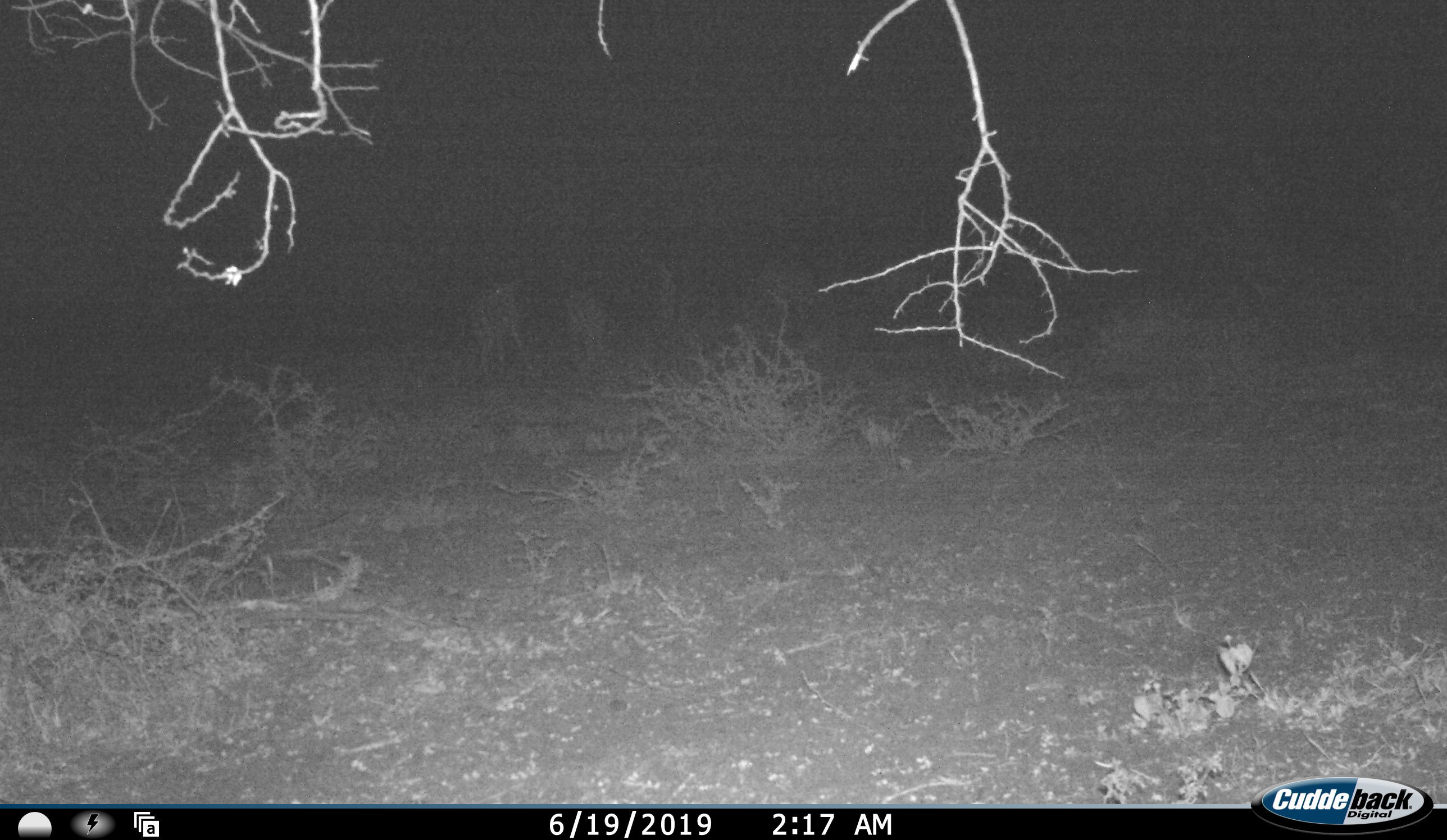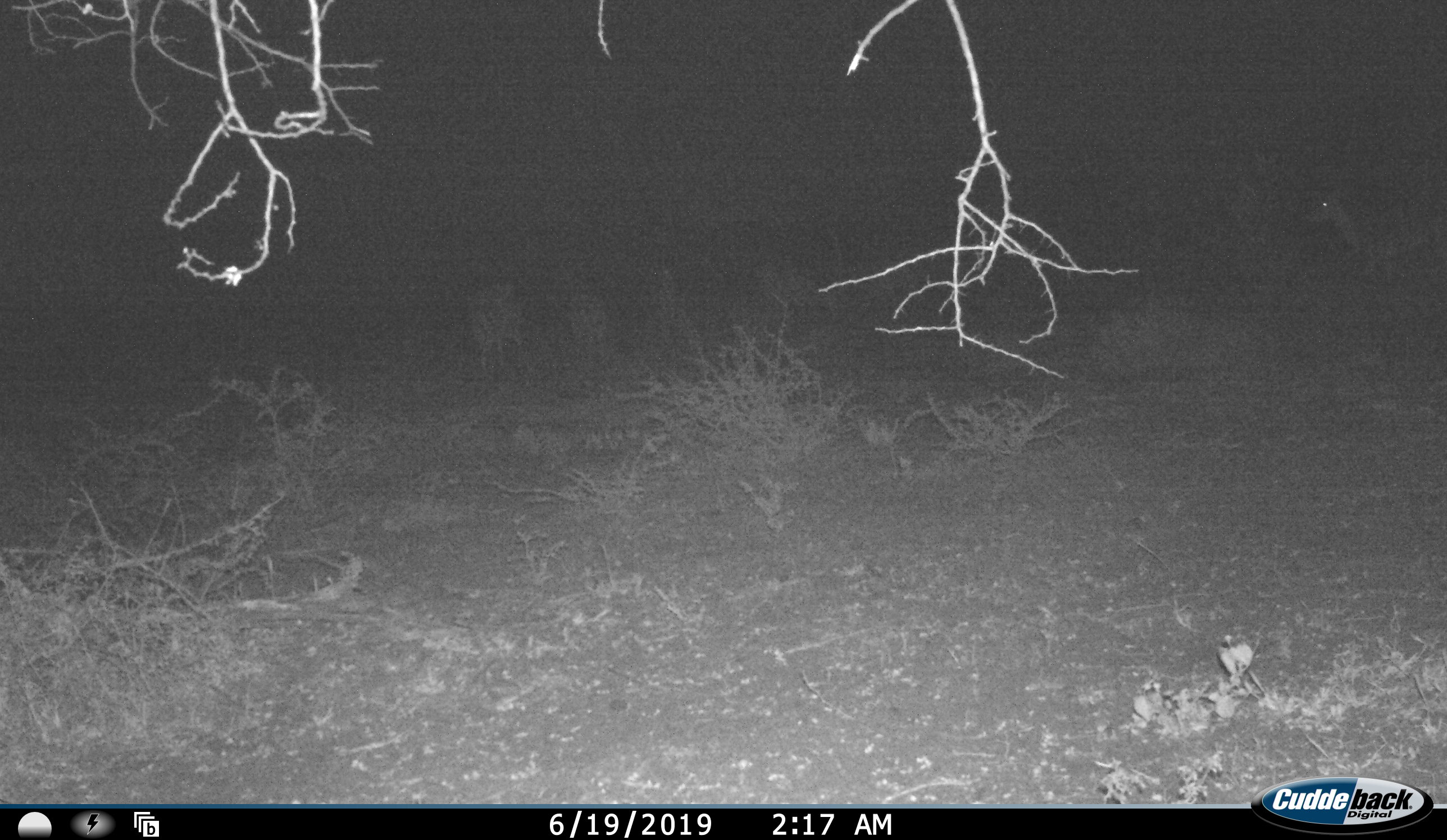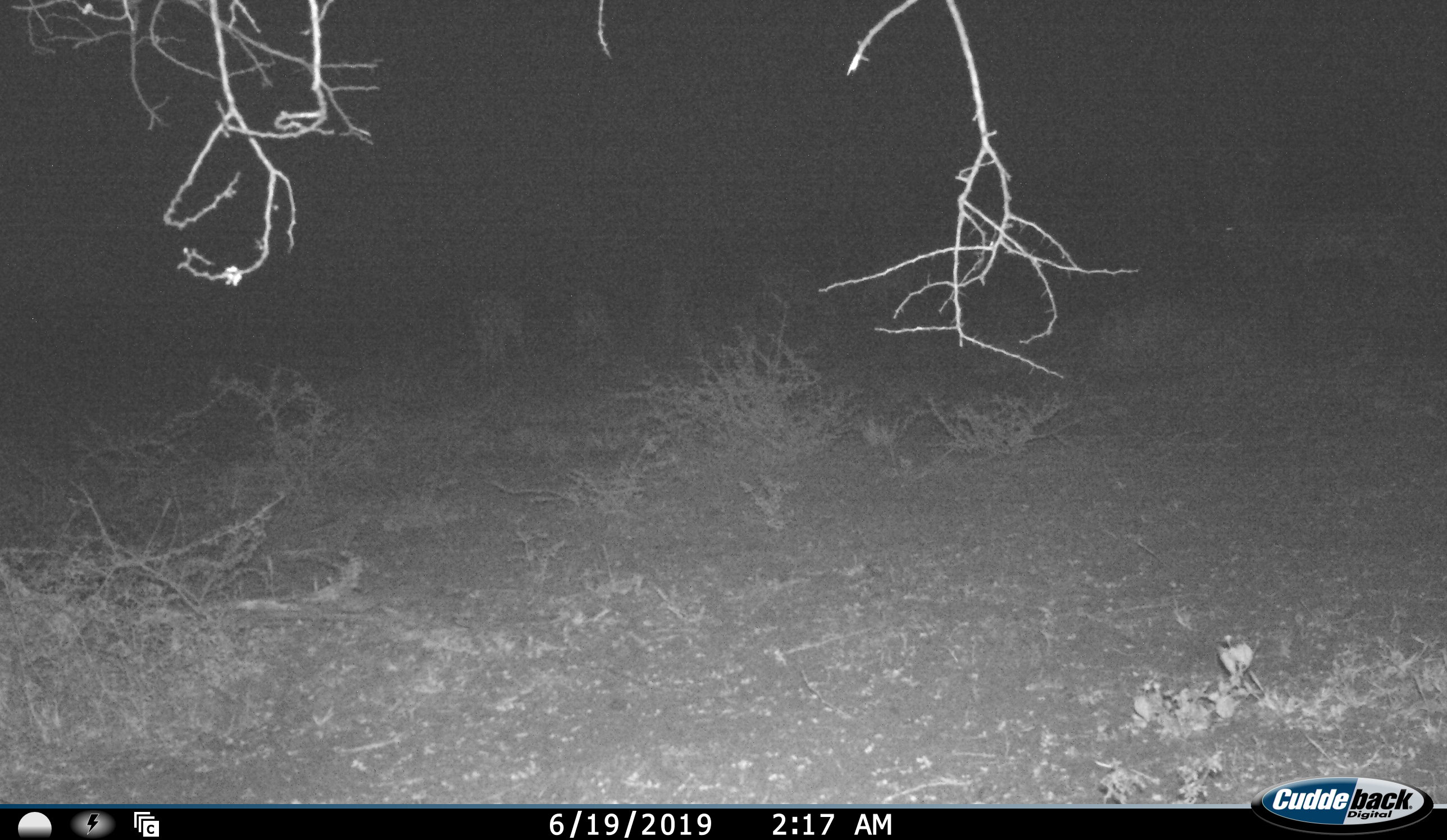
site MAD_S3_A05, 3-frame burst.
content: unidentified animal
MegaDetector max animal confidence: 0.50